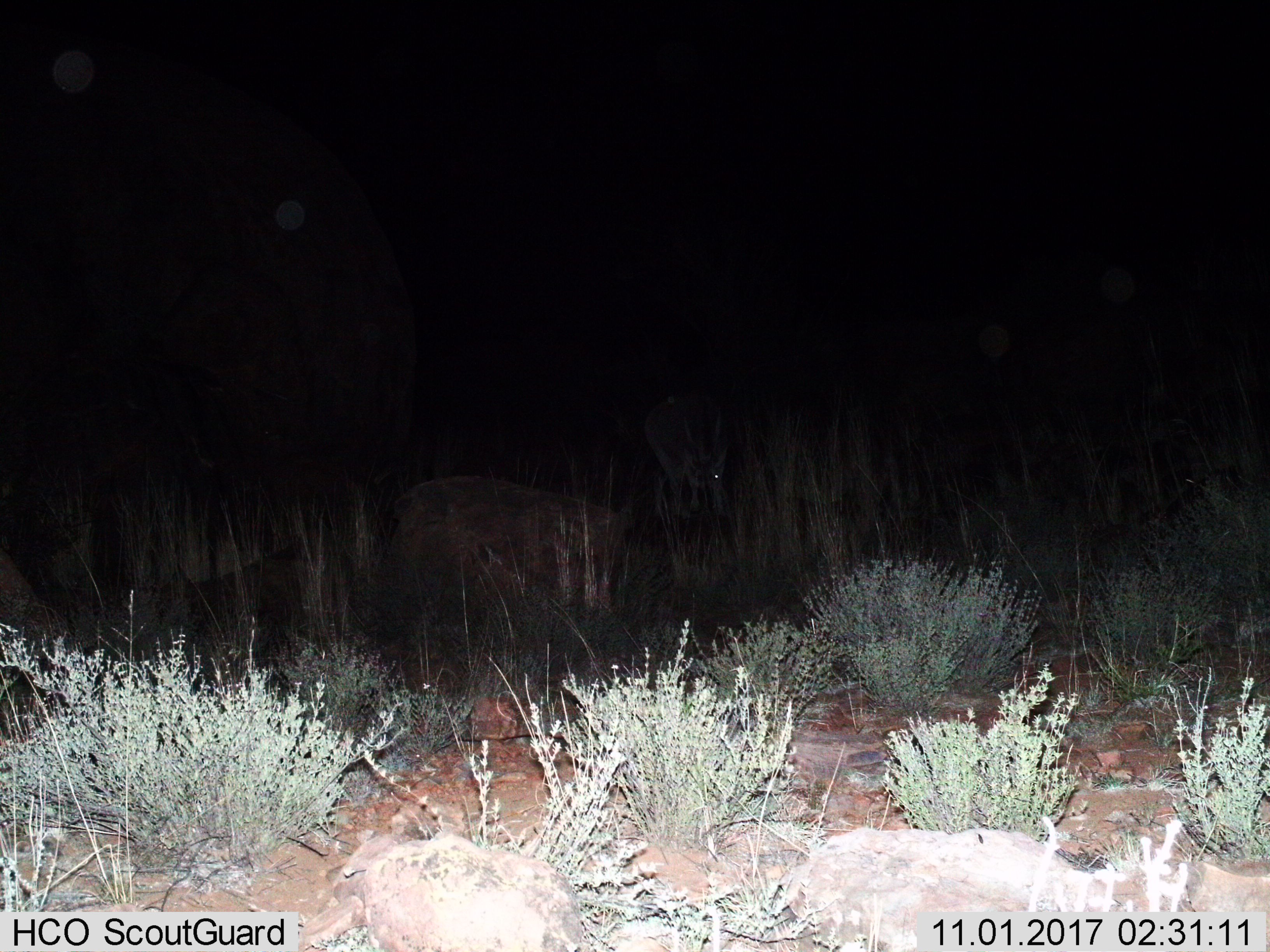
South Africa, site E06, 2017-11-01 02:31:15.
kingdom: Animalia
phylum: Chordata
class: Mammalia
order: Perissodactyla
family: Equidae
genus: Equus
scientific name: Equus zebra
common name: mountain zebra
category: zebramountain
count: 1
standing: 0%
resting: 0%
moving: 50%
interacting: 0%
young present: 0%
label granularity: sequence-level